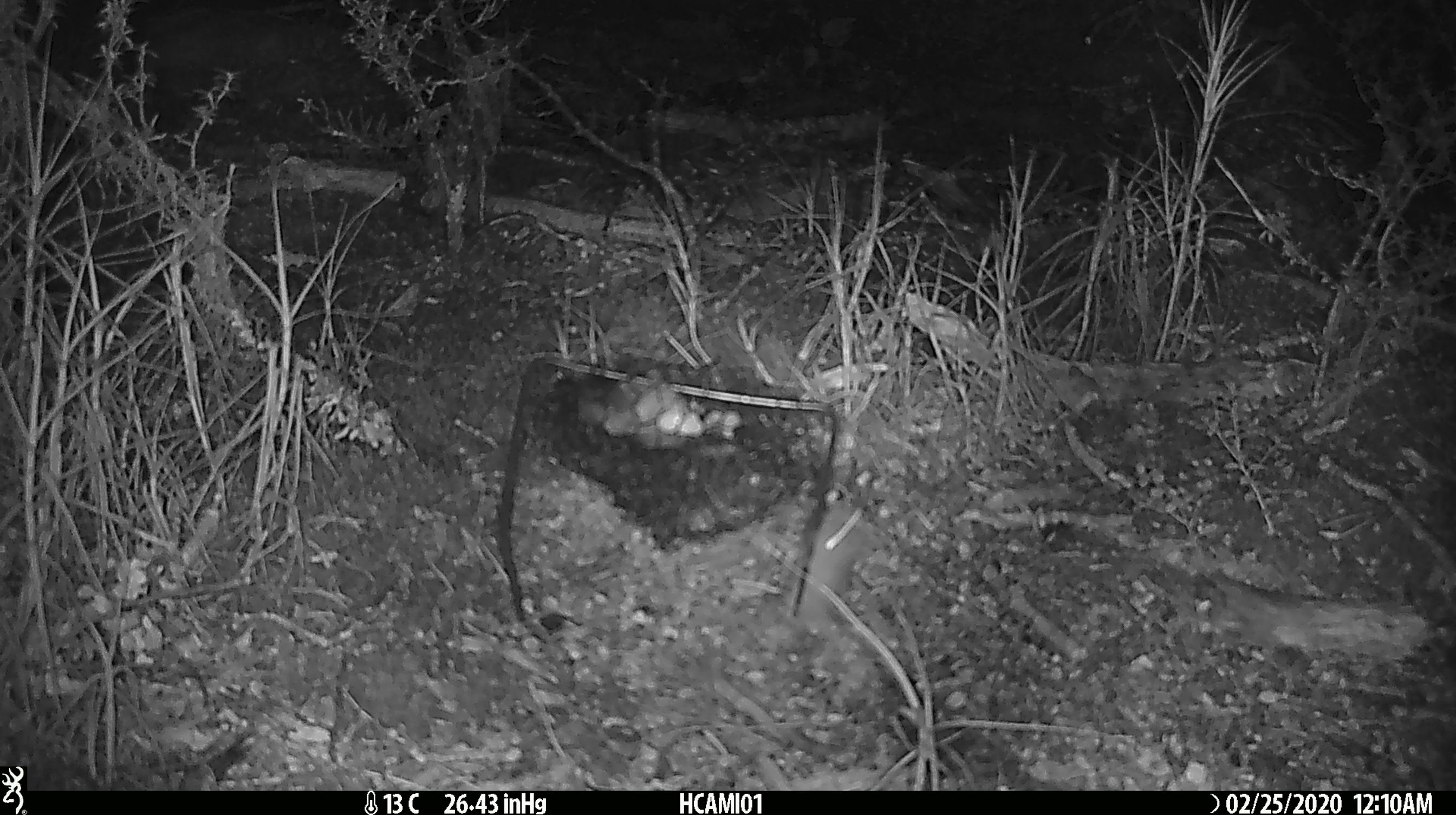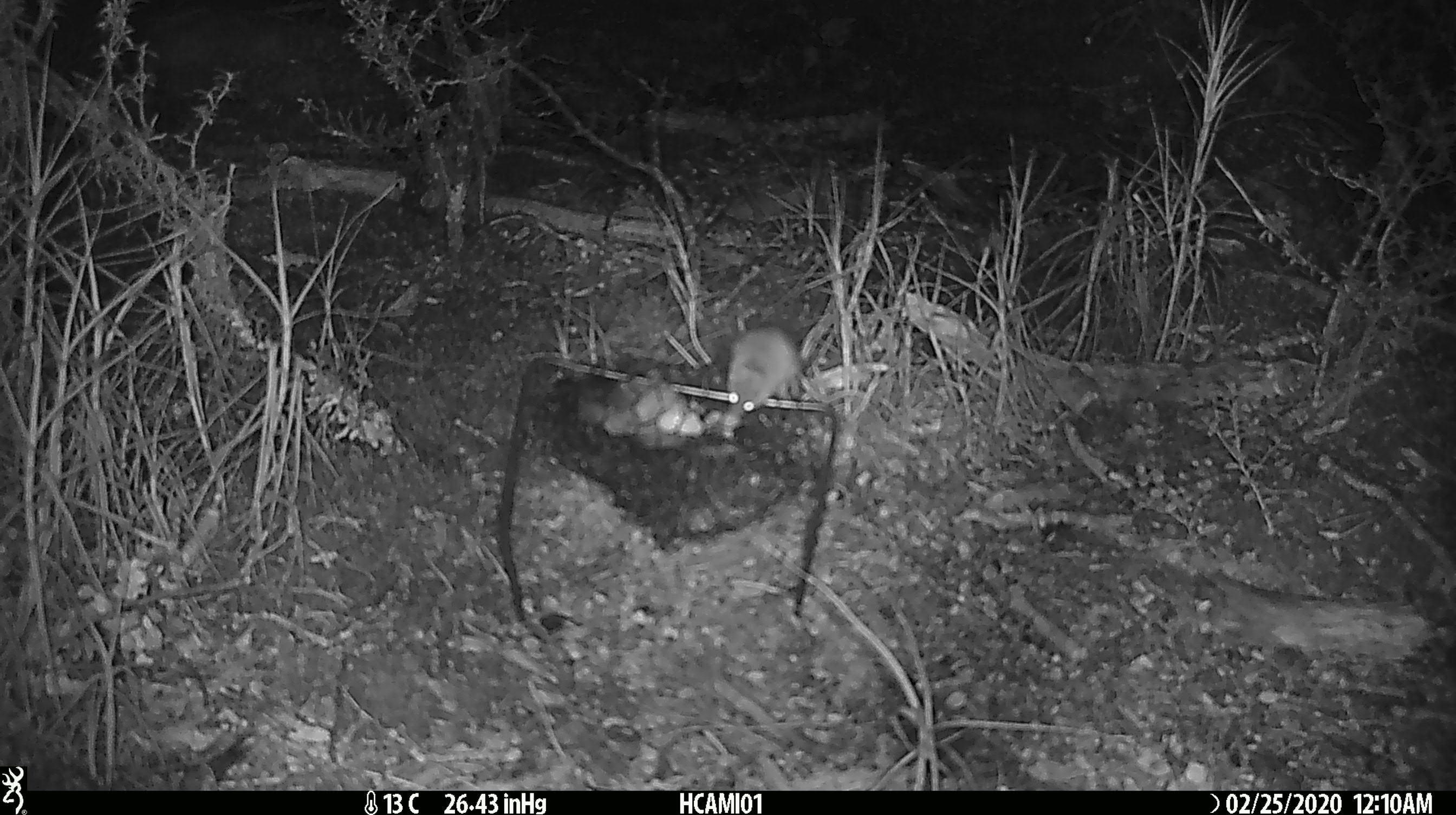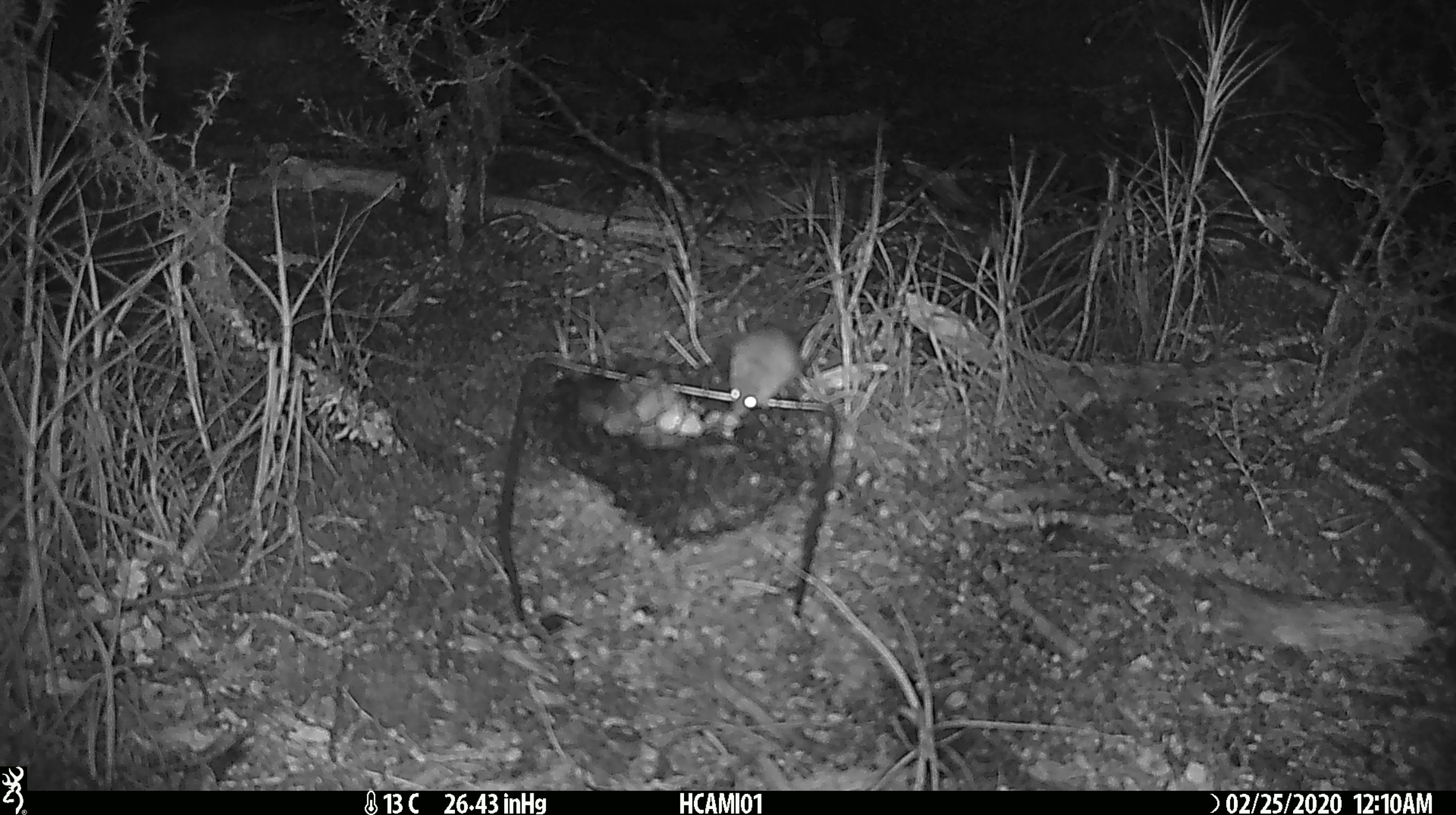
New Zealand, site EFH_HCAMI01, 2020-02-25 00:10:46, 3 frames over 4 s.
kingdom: Animalia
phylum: Chordata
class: Mammalia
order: Rodentia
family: Muridae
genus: Mus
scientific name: Mus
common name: mouse